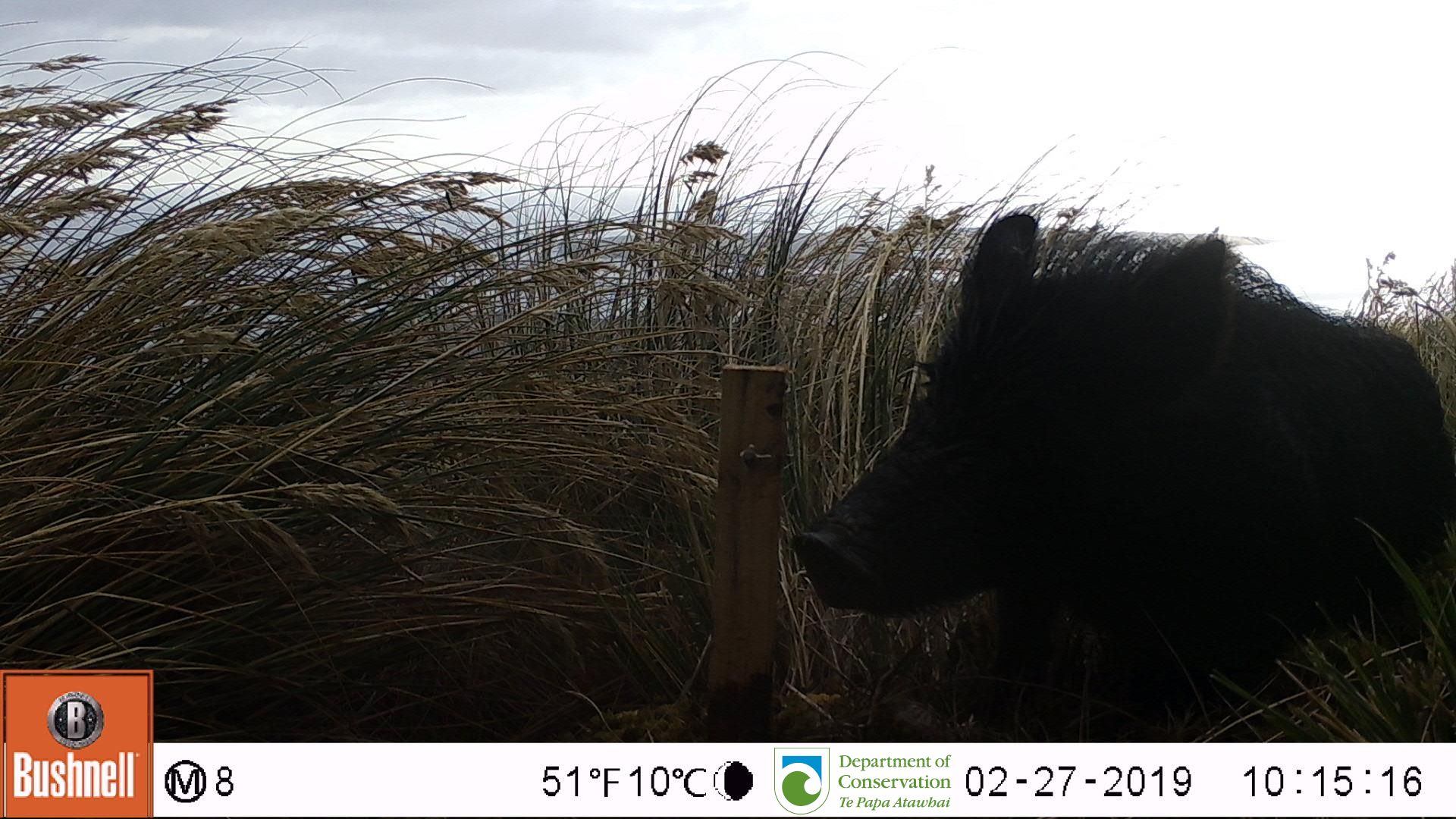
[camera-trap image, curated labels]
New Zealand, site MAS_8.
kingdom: Animalia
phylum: Chordata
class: Mammalia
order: Artiodactyla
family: Suidae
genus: Sus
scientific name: Sus scrofa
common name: pig